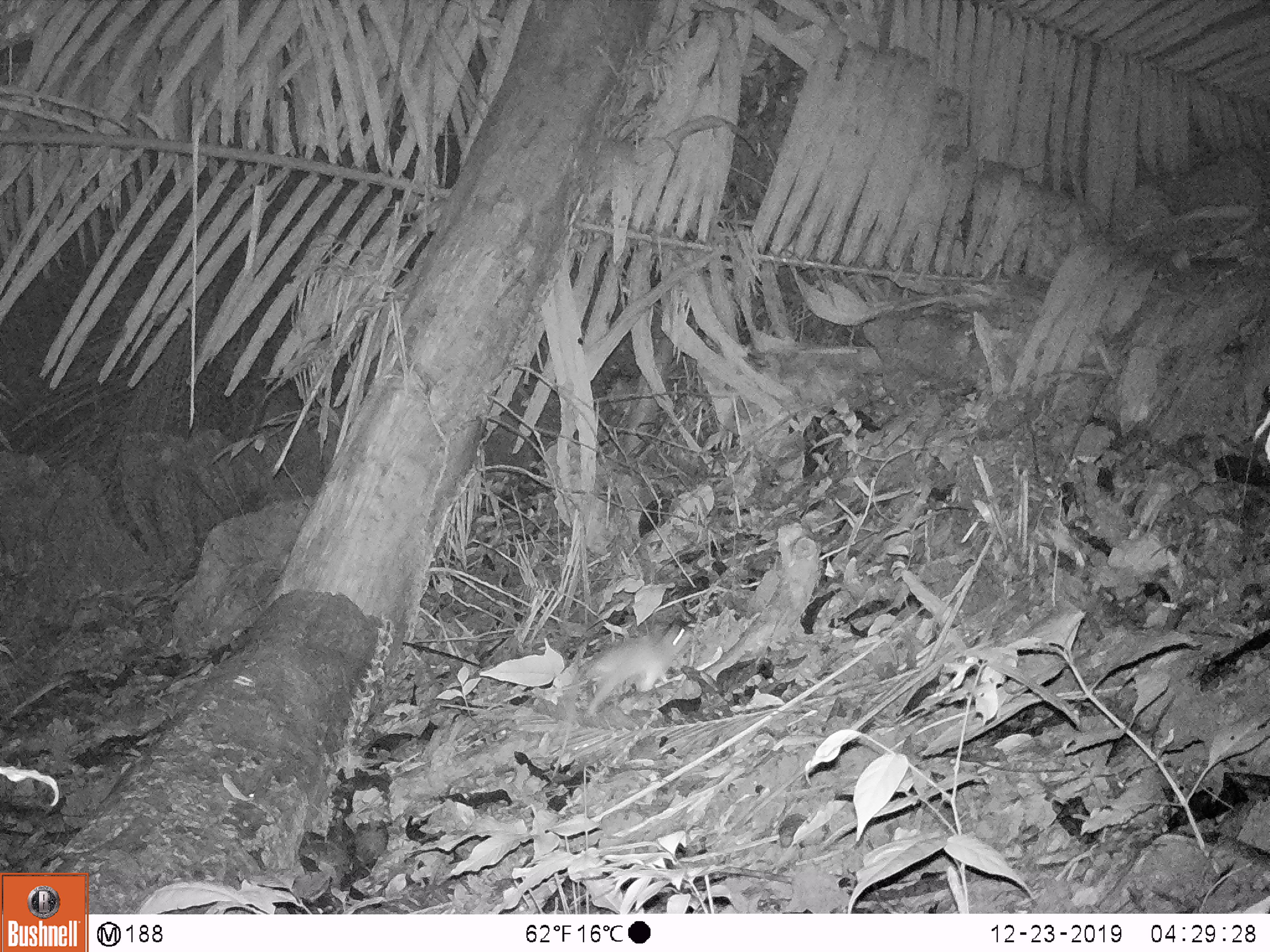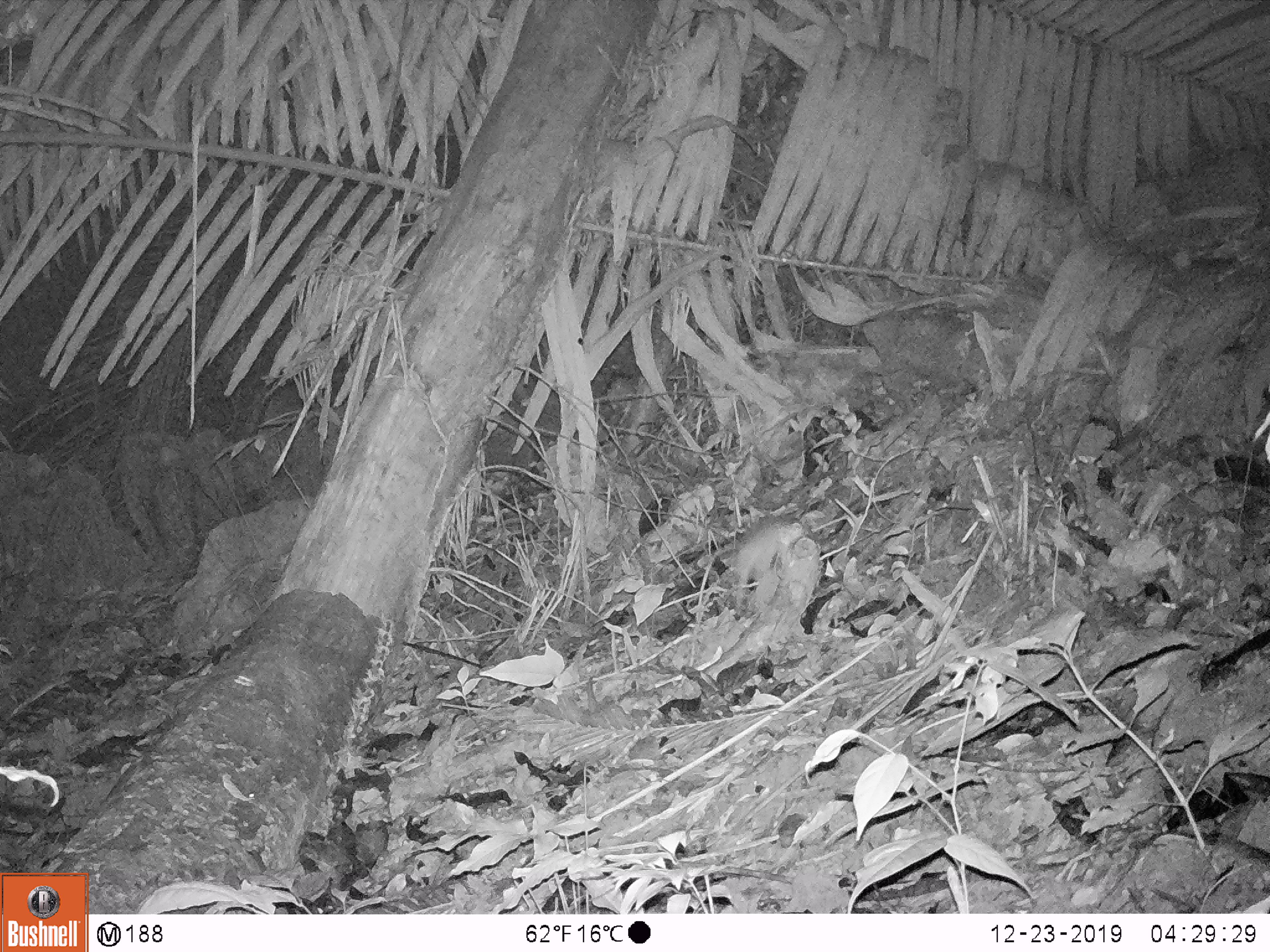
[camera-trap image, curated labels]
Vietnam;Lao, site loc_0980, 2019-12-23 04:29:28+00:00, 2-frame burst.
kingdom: Animalia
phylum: Chordata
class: Mammalia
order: Rodentia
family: Muridae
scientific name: Muridae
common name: old-world mice and rats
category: unidentified murid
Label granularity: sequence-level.